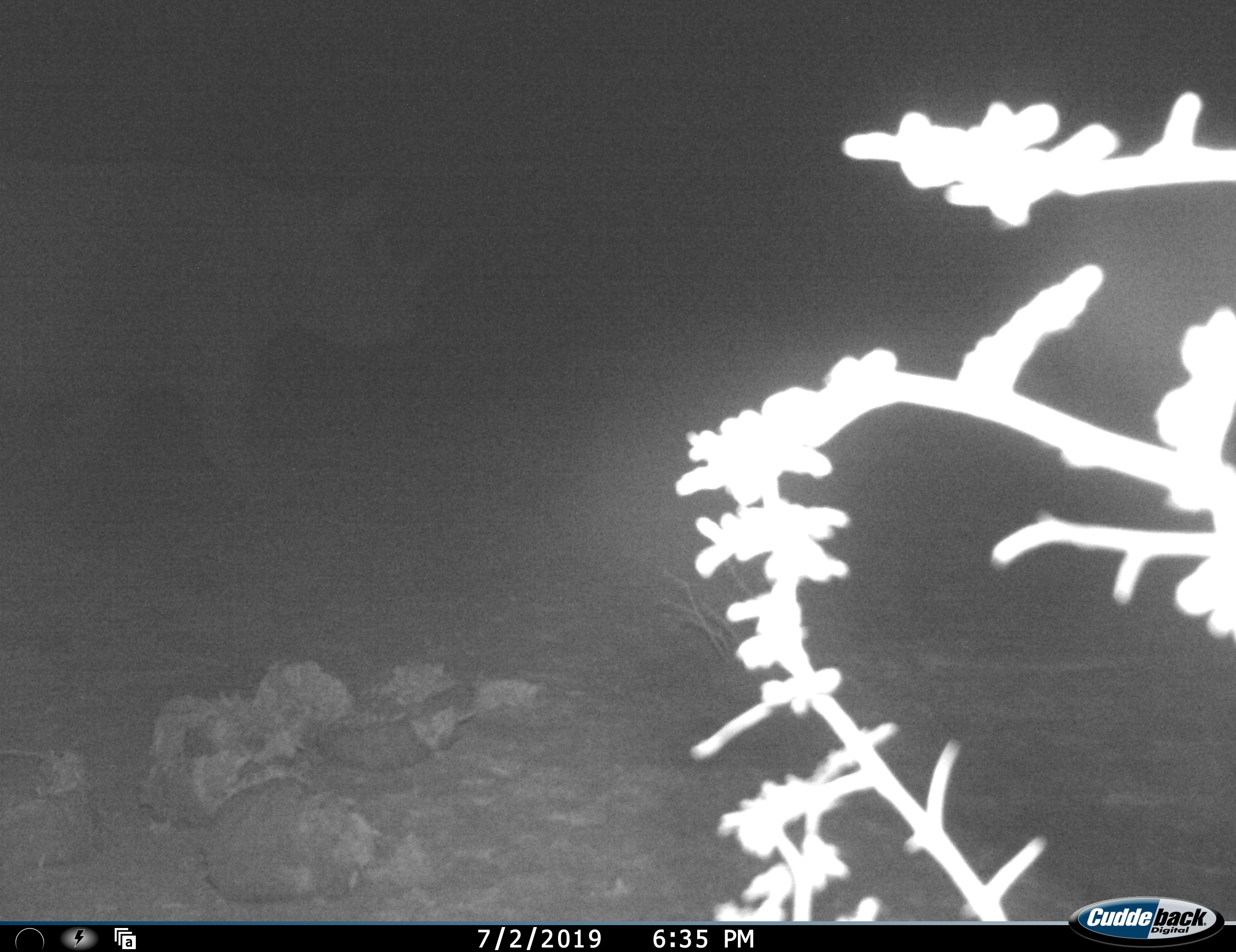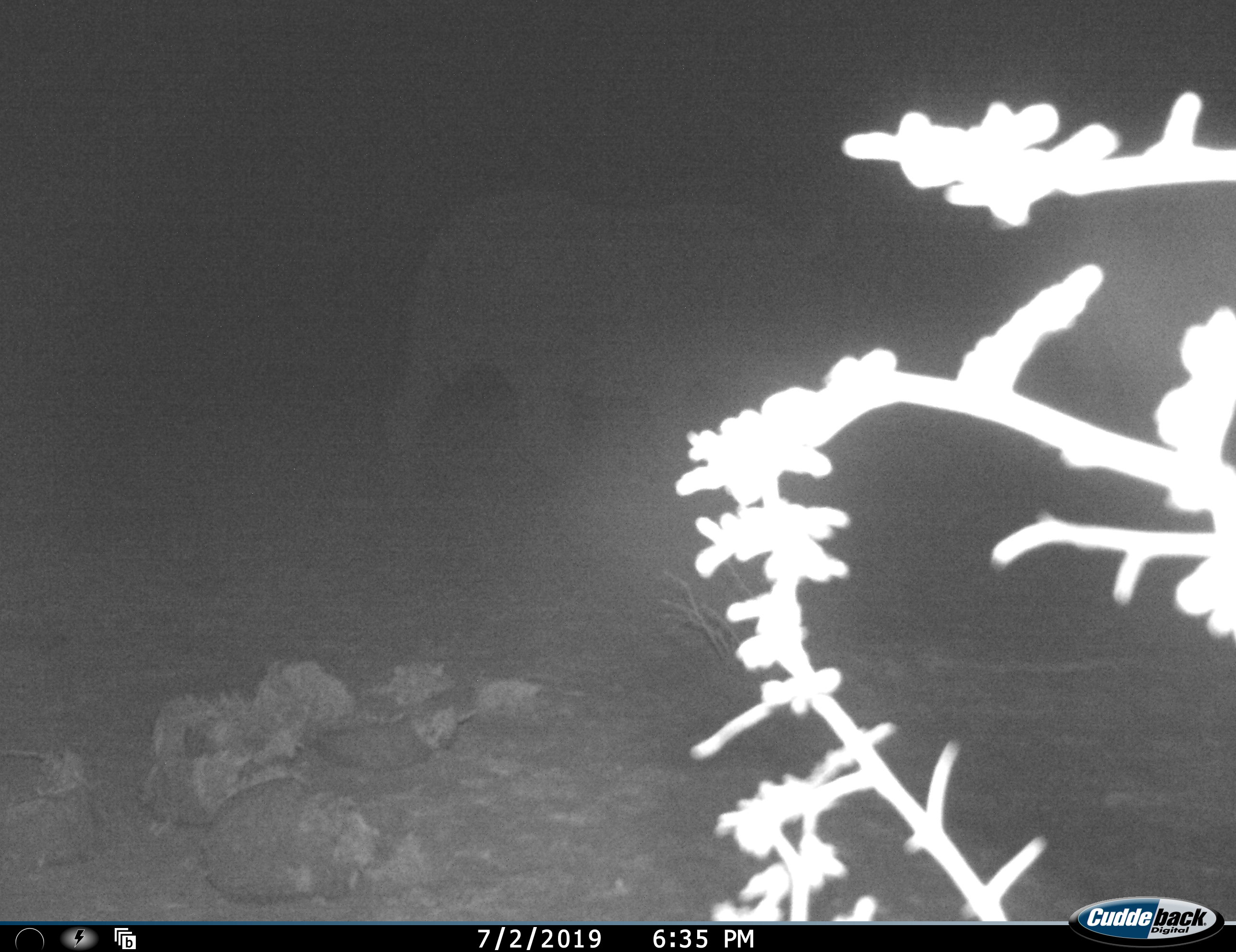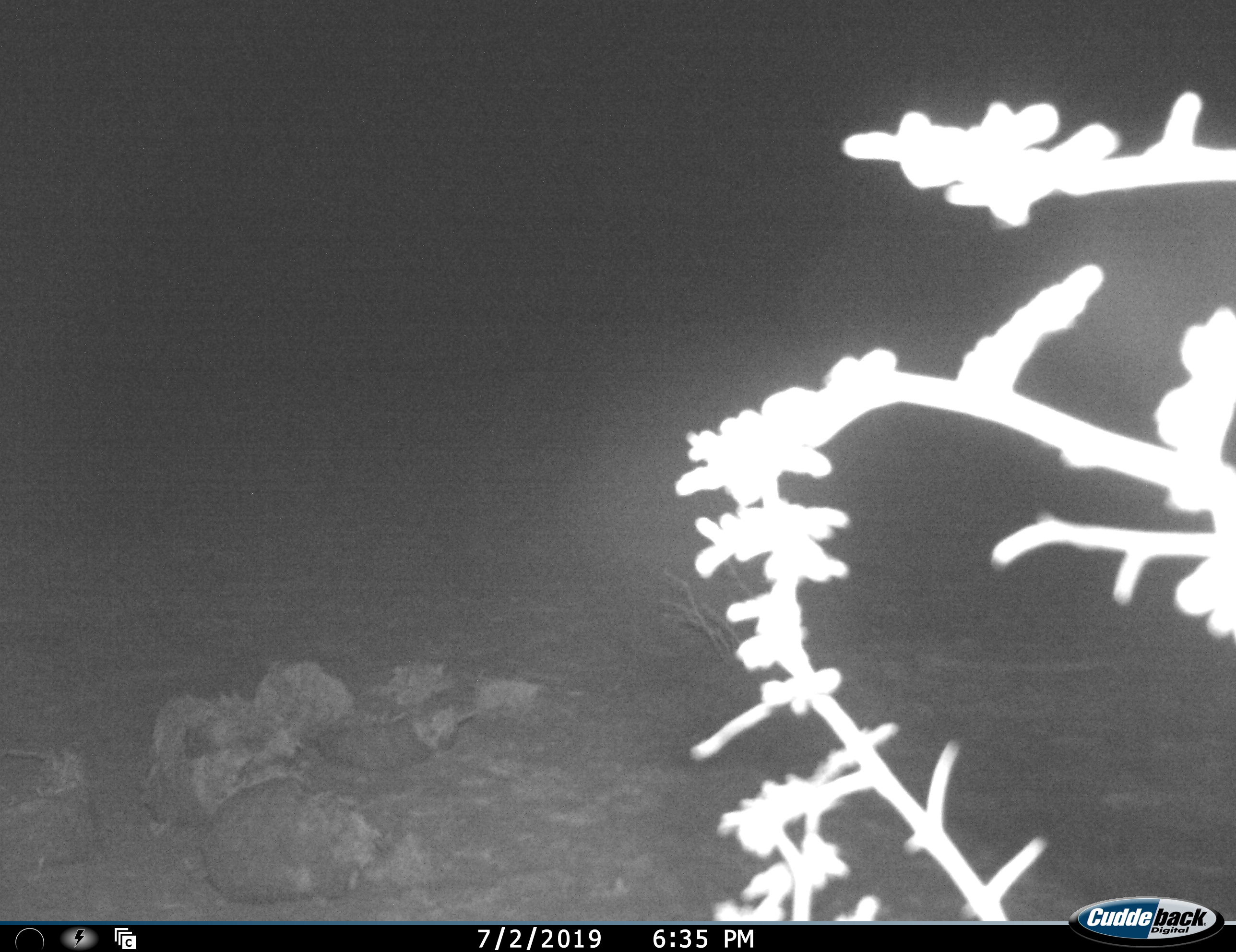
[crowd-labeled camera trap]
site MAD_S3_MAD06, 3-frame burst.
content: unidentified animal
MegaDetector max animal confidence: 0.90